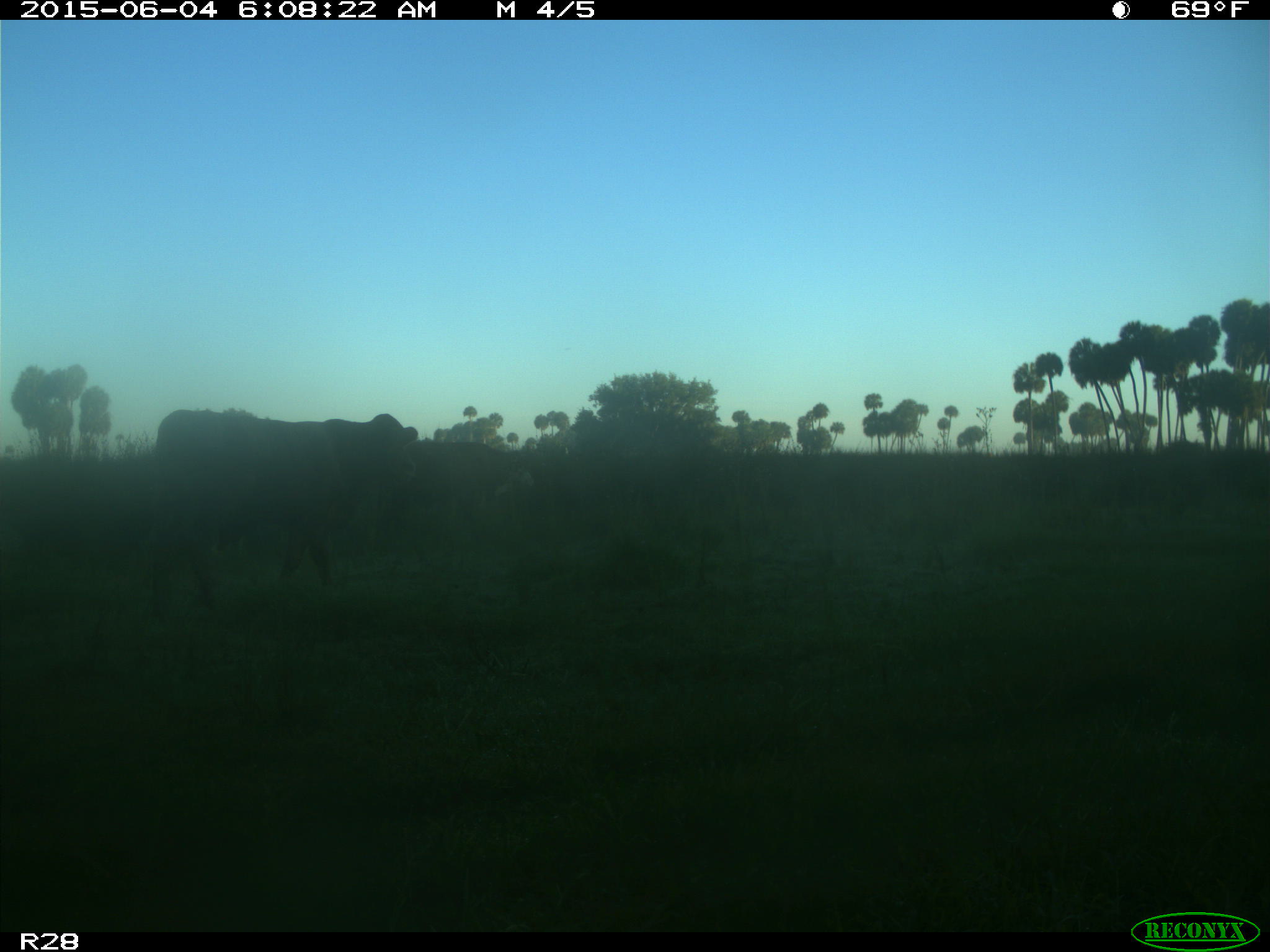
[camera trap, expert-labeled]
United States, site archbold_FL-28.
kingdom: Animalia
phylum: Chordata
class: Mammalia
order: Artiodactyla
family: Bovidae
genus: Bos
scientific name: Bos taurus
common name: domestic cow